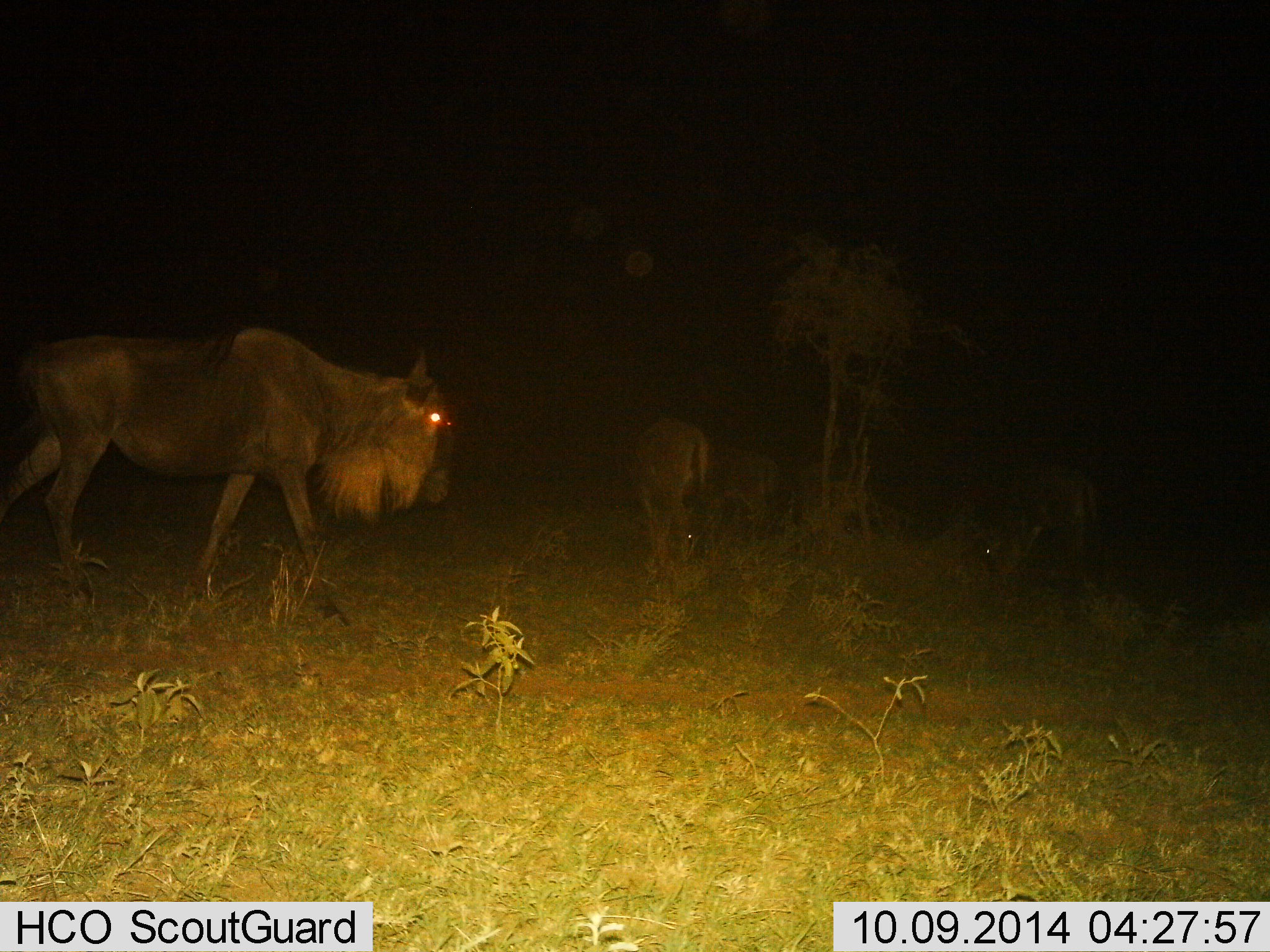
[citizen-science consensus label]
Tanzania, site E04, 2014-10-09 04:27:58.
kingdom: Animalia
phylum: Chordata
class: Mammalia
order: Artiodactyla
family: Bovidae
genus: Connochaetes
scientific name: Connochaetes taurinus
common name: blue wildebeest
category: wildebeest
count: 3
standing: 60%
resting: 0%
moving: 60%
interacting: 0%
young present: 0%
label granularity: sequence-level